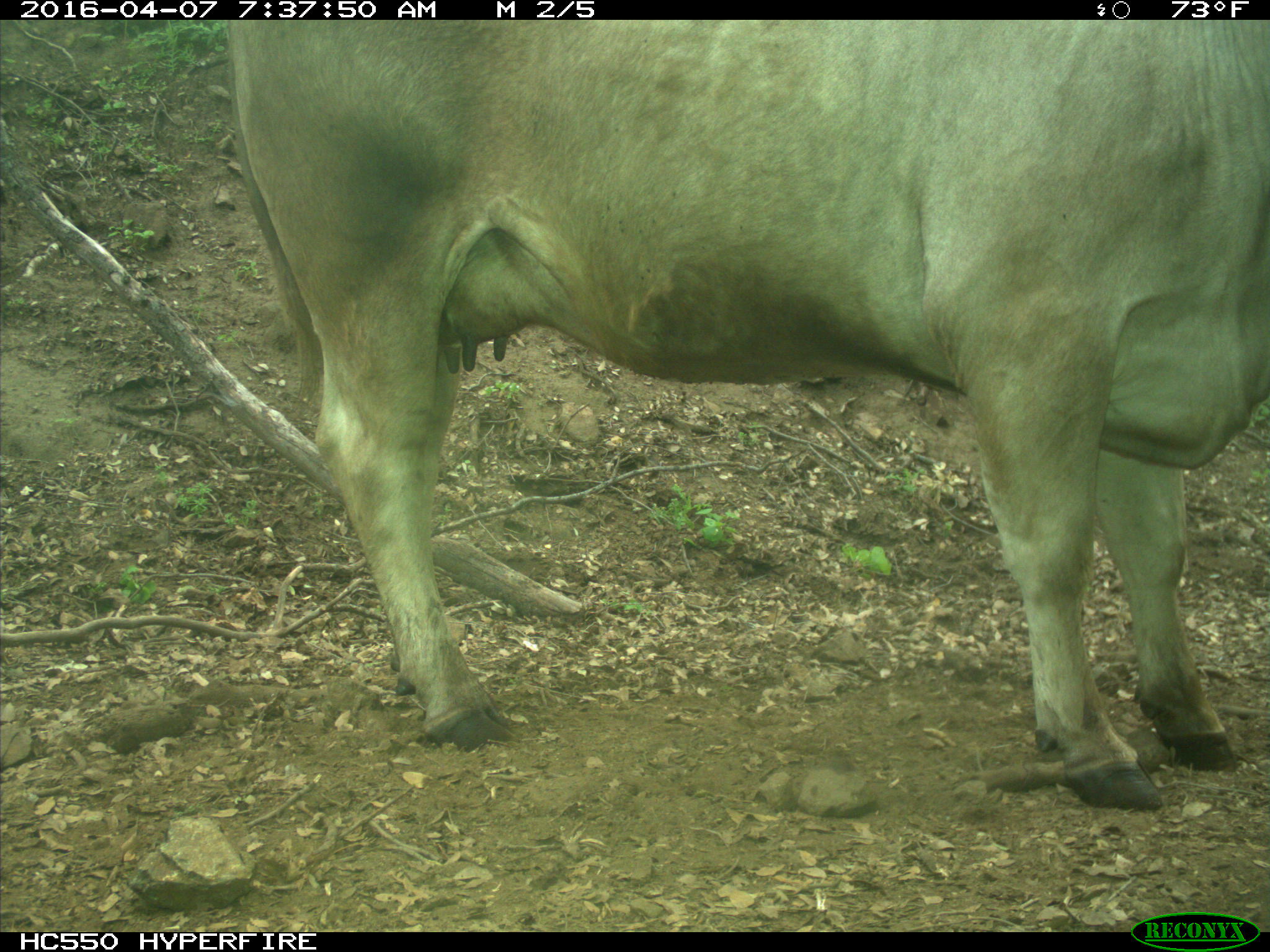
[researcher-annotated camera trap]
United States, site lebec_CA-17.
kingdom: Animalia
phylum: Chordata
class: Mammalia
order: Artiodactyla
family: Bovidae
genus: Bos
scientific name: Bos taurus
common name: domestic cow